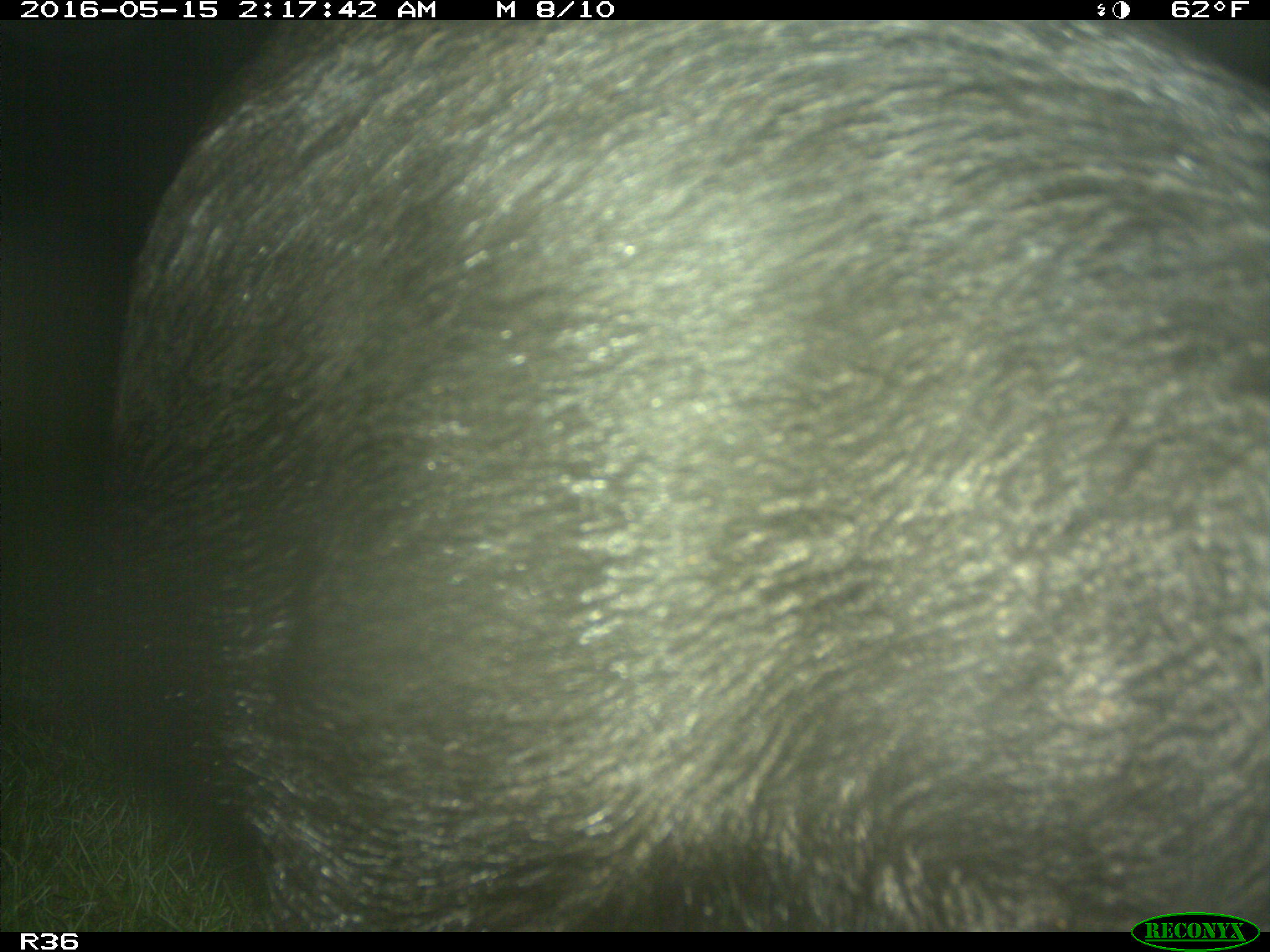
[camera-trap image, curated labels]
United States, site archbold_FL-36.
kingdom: Animalia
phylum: Chordata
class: Mammalia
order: Artiodactyla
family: Suidae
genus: Sus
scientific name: Sus scrofa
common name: wild boar